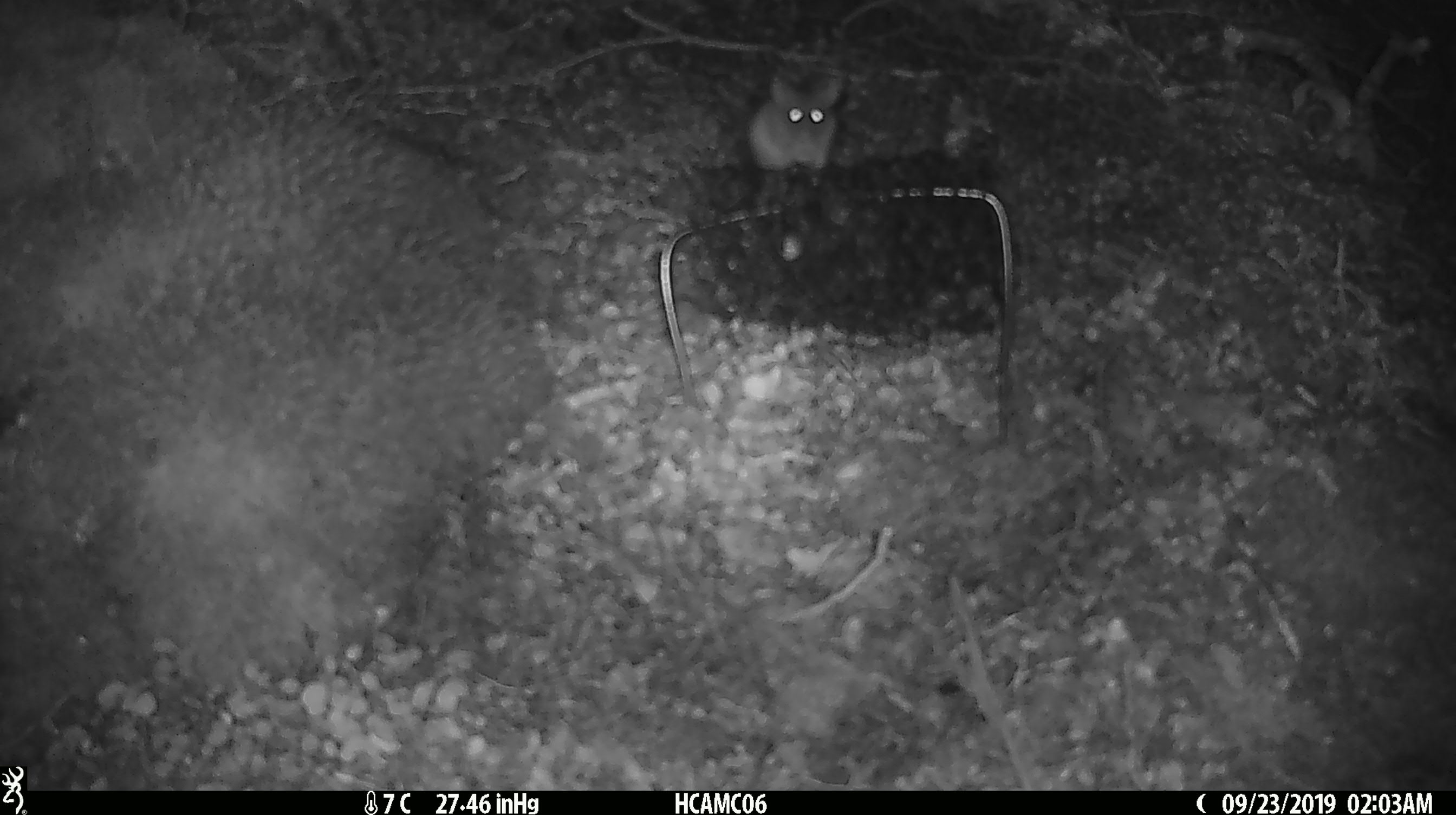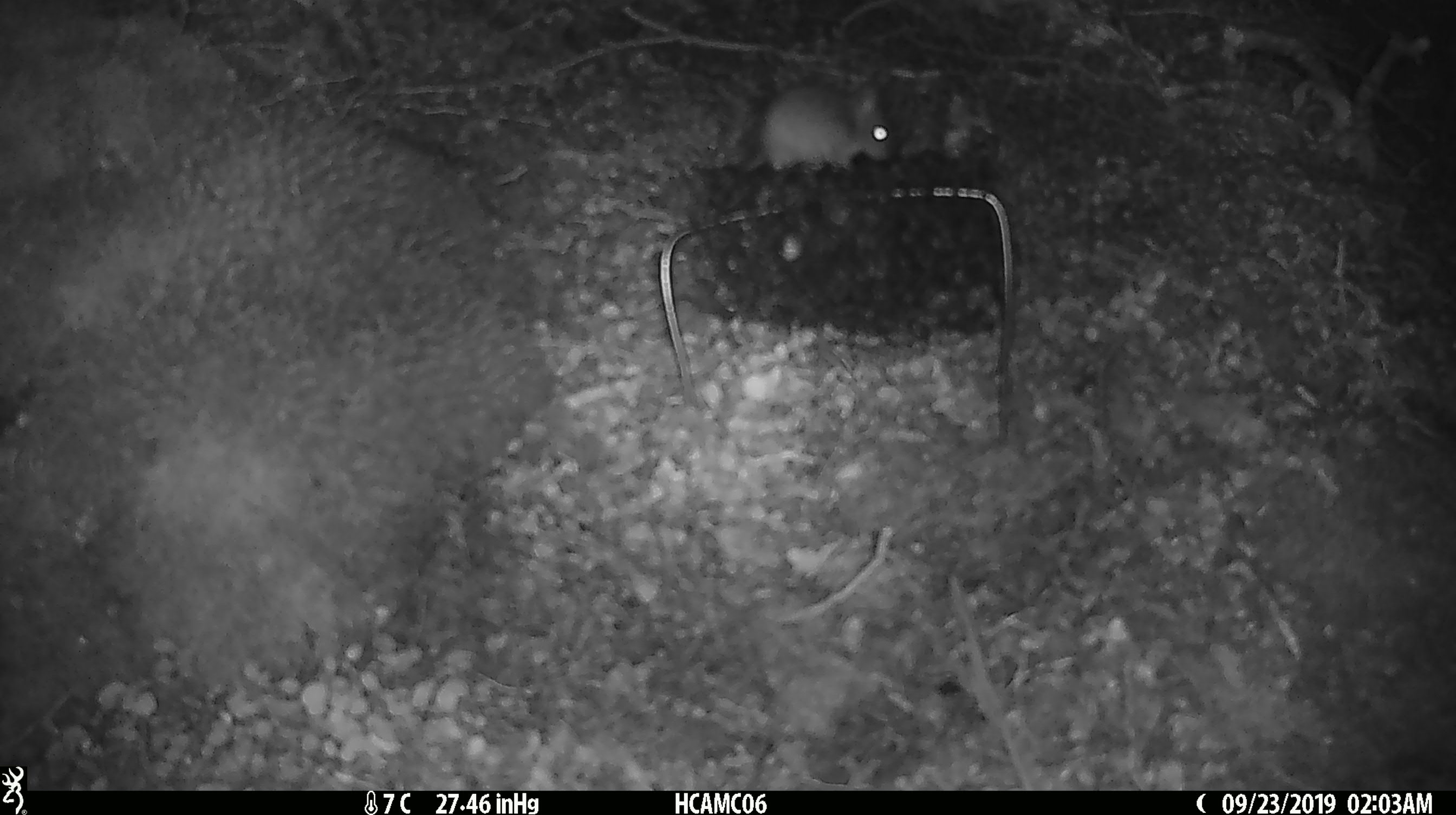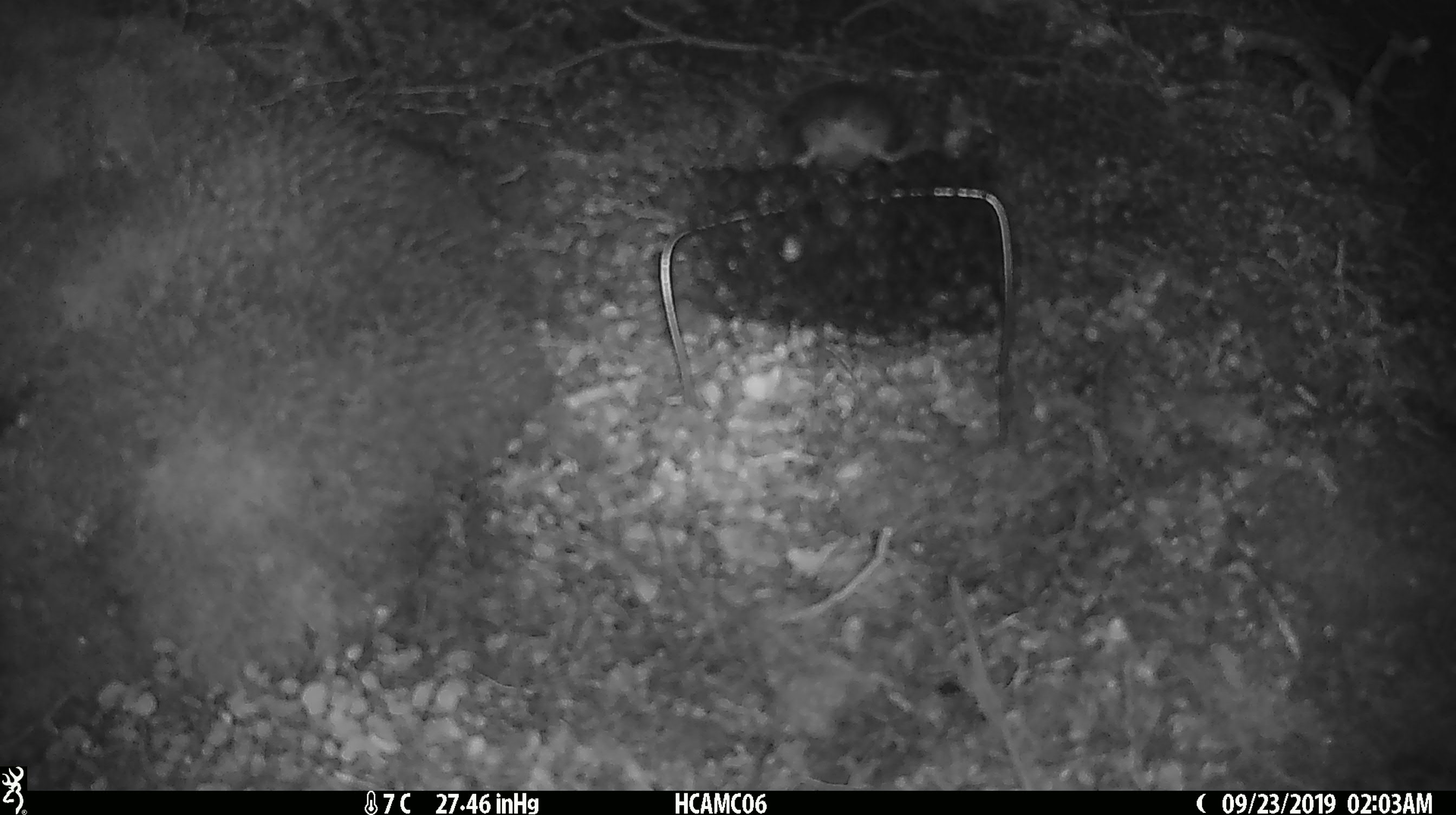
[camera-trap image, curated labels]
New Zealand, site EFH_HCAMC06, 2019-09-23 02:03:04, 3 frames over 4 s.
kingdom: Animalia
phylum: Chordata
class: Mammalia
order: Rodentia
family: Muridae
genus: Mus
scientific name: Mus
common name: mouse